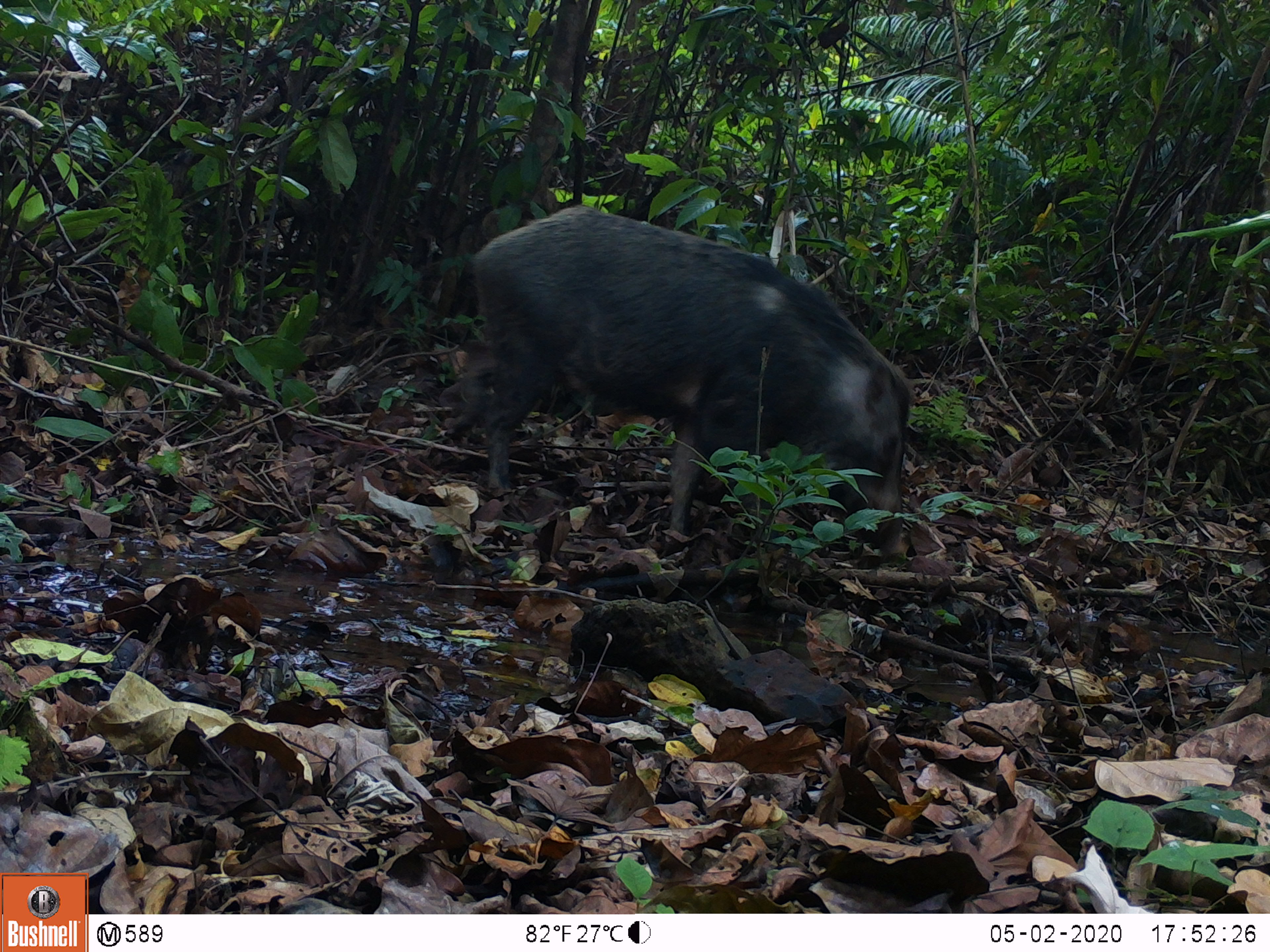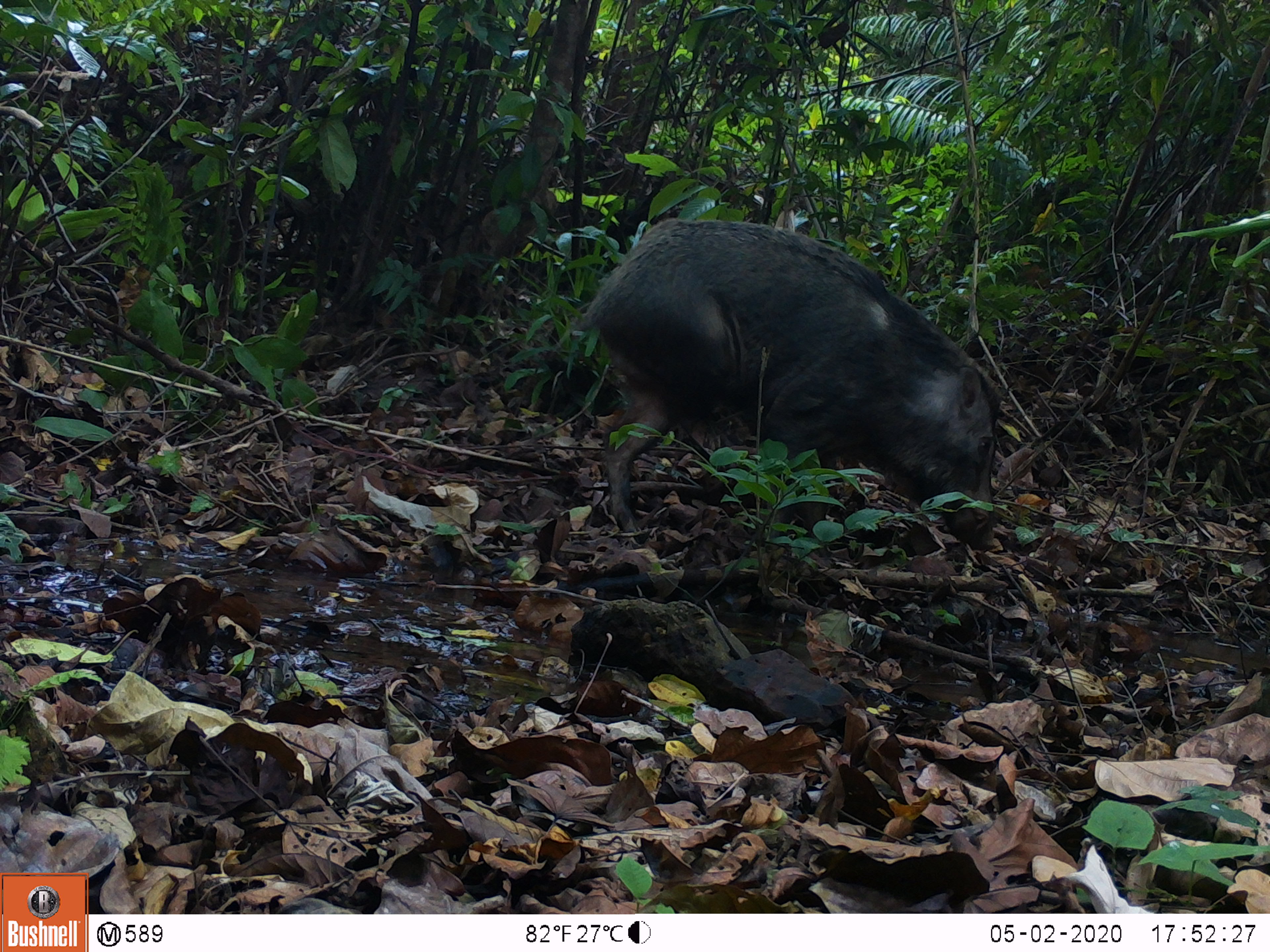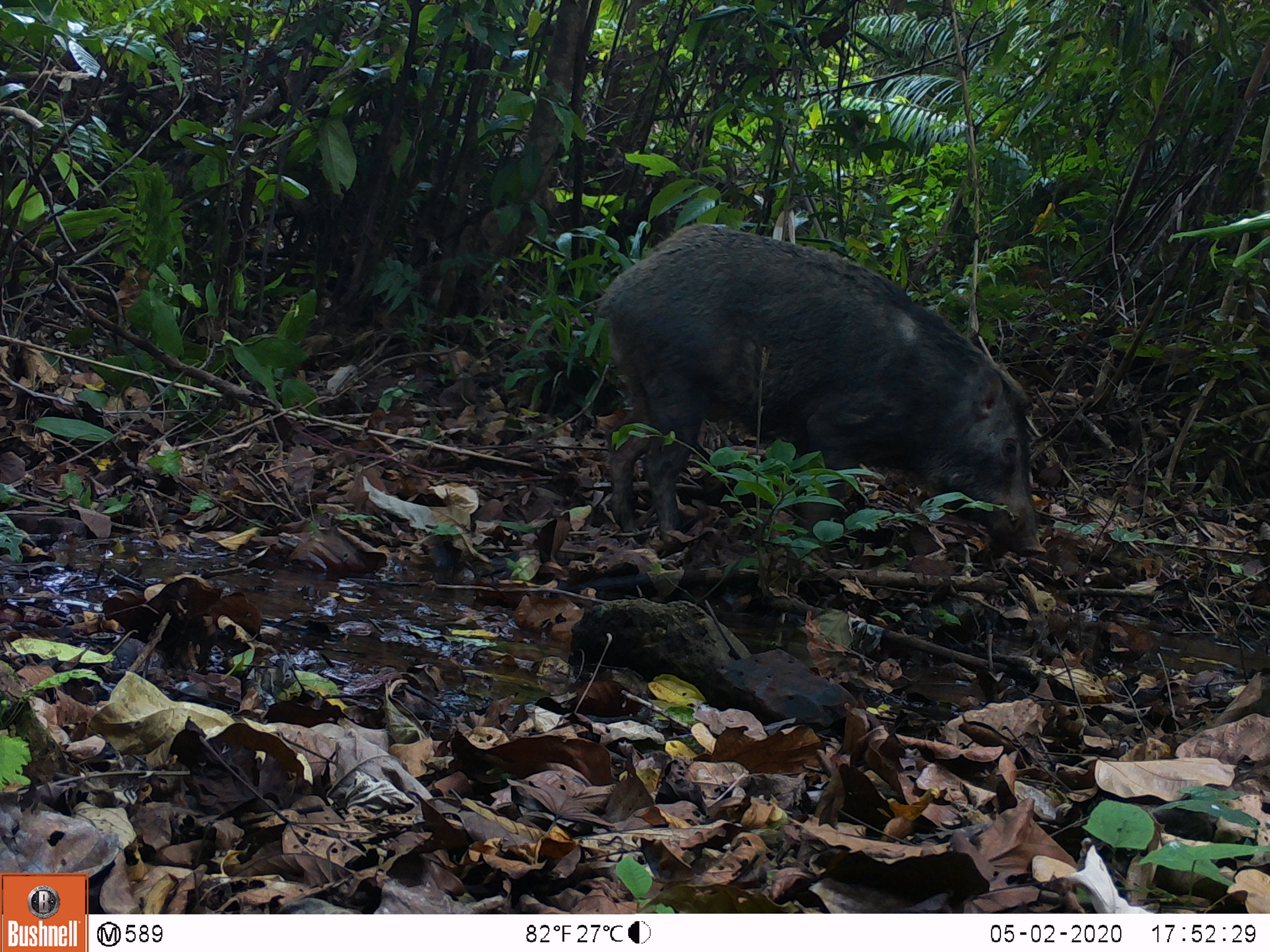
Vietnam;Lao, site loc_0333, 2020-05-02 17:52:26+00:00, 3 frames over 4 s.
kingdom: Animalia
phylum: Chordata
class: Mammalia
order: Artiodactyla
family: Suidae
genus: Sus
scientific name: Sus scrofa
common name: eurasian wild pig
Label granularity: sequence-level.